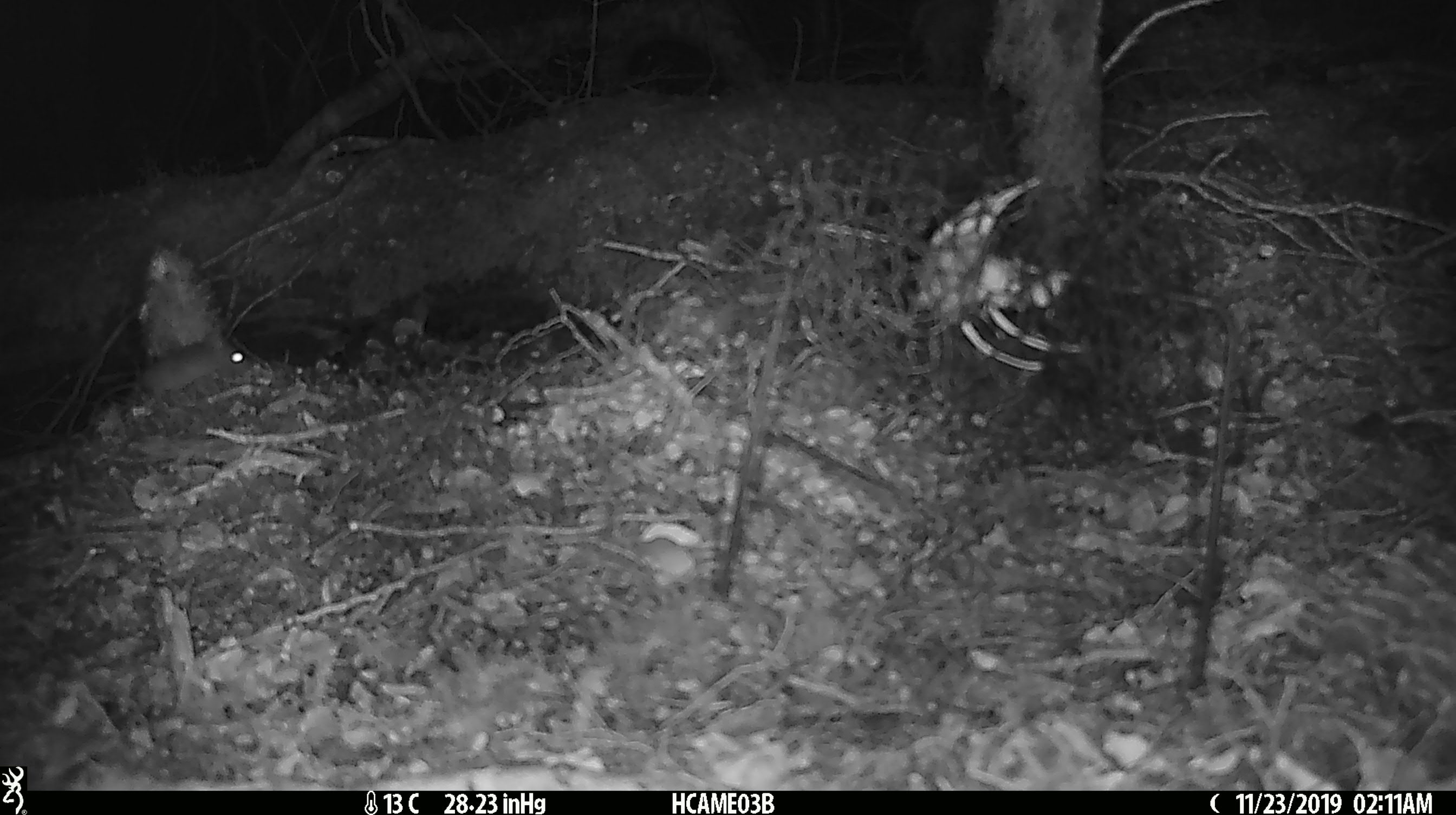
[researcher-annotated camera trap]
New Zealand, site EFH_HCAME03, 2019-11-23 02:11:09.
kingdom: Animalia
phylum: Chordata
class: Mammalia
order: Rodentia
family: Muridae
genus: Mus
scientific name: Mus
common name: mouse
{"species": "mouse (Mus)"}